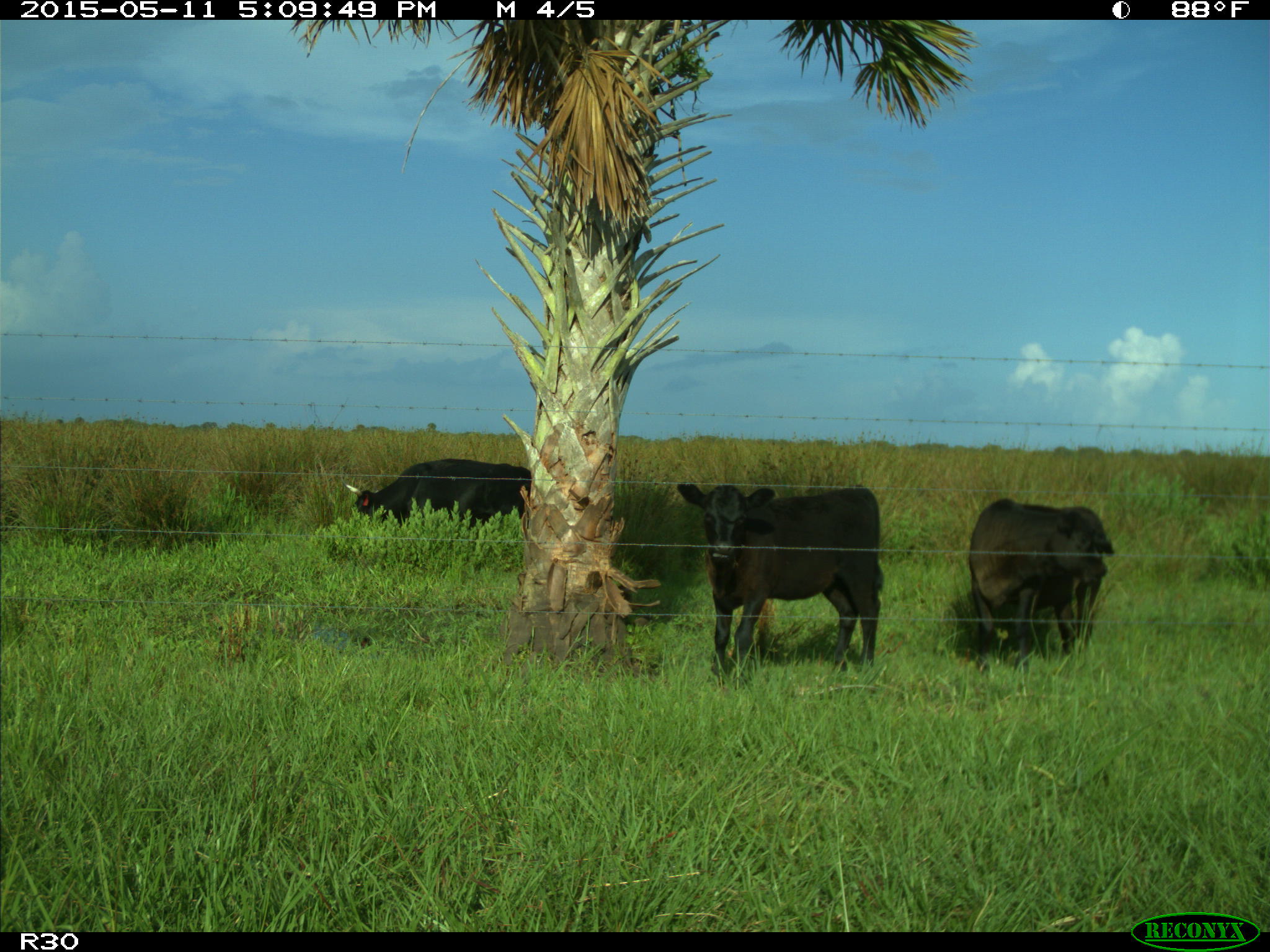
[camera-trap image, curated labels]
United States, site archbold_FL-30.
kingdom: Animalia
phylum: Chordata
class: Mammalia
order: Artiodactyla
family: Bovidae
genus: Bos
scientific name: Bos taurus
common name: domestic cow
Bos taurus (domestic cow).